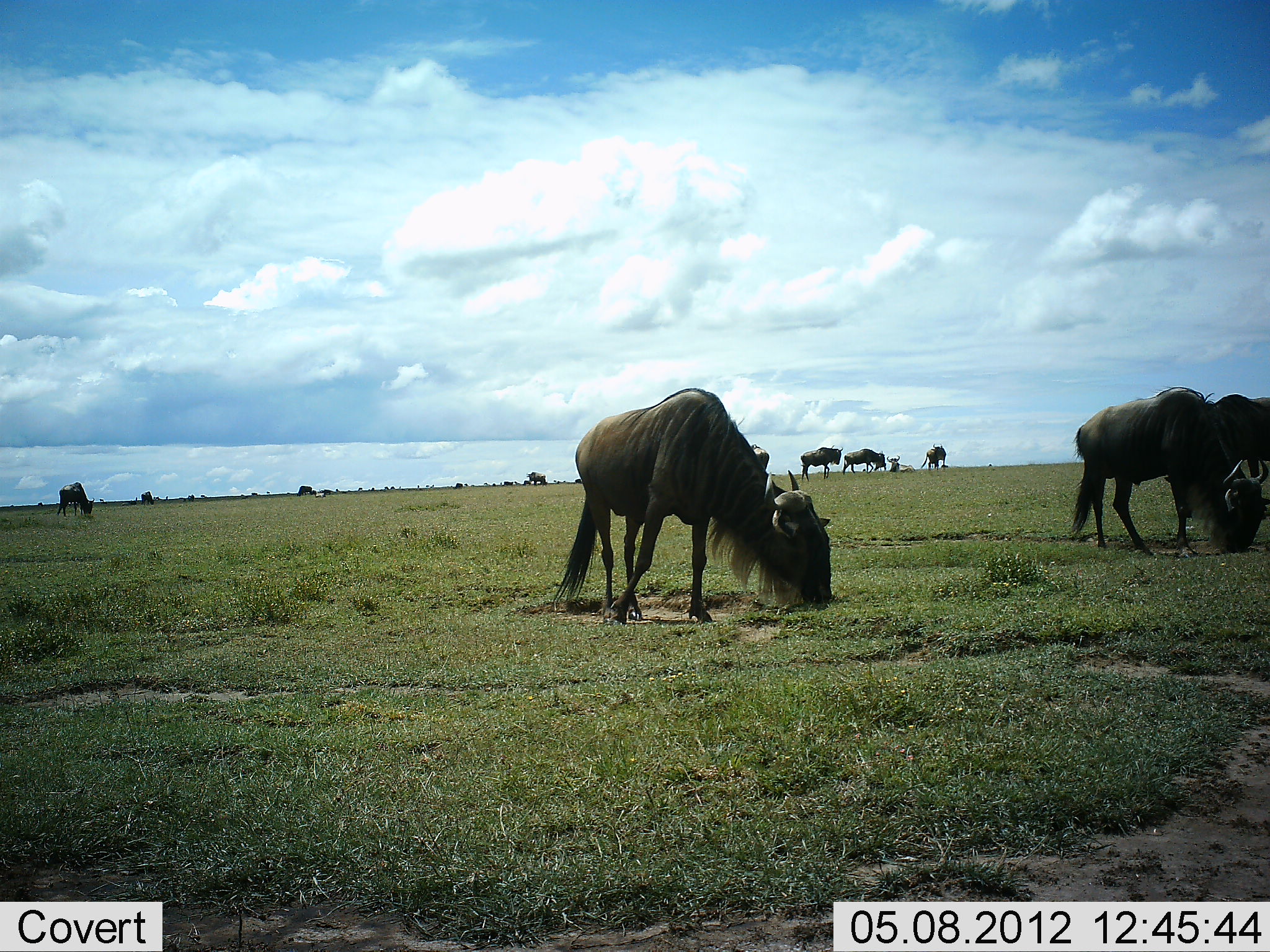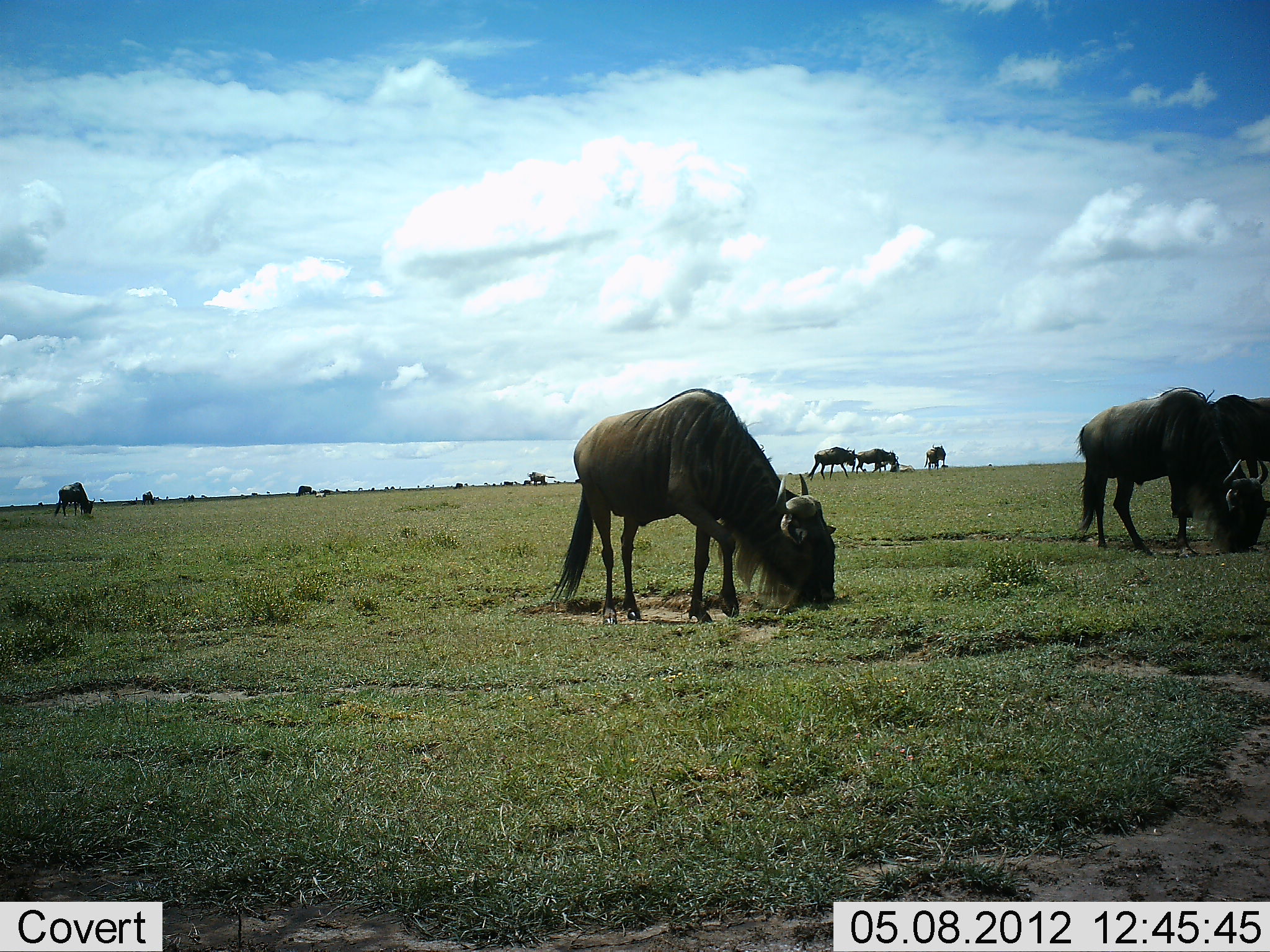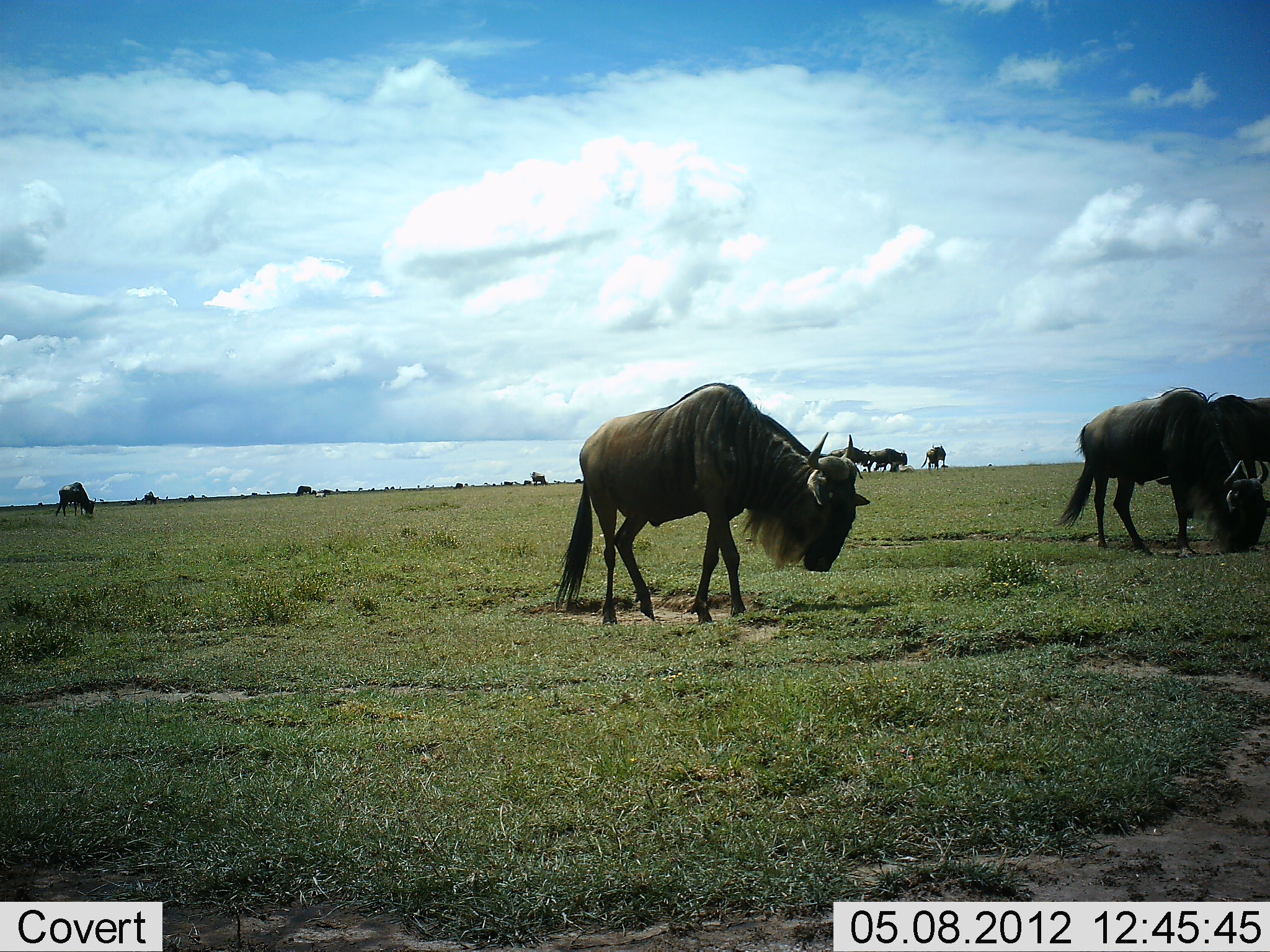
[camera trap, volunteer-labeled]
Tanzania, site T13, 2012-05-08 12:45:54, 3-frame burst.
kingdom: Animalia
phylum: Chordata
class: Mammalia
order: Artiodactyla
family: Bovidae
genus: Connochaetes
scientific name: Connochaetes taurinus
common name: blue wildebeest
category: wildebeest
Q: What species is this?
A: Wildebeest (blue wildebeest) (Connochaetes taurinus).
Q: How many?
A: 11-50.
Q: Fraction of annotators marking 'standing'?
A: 20%.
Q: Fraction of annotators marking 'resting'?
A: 0%.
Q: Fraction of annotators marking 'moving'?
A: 10%.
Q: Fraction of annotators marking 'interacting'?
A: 0%.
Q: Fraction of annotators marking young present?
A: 0%.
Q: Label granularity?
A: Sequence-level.